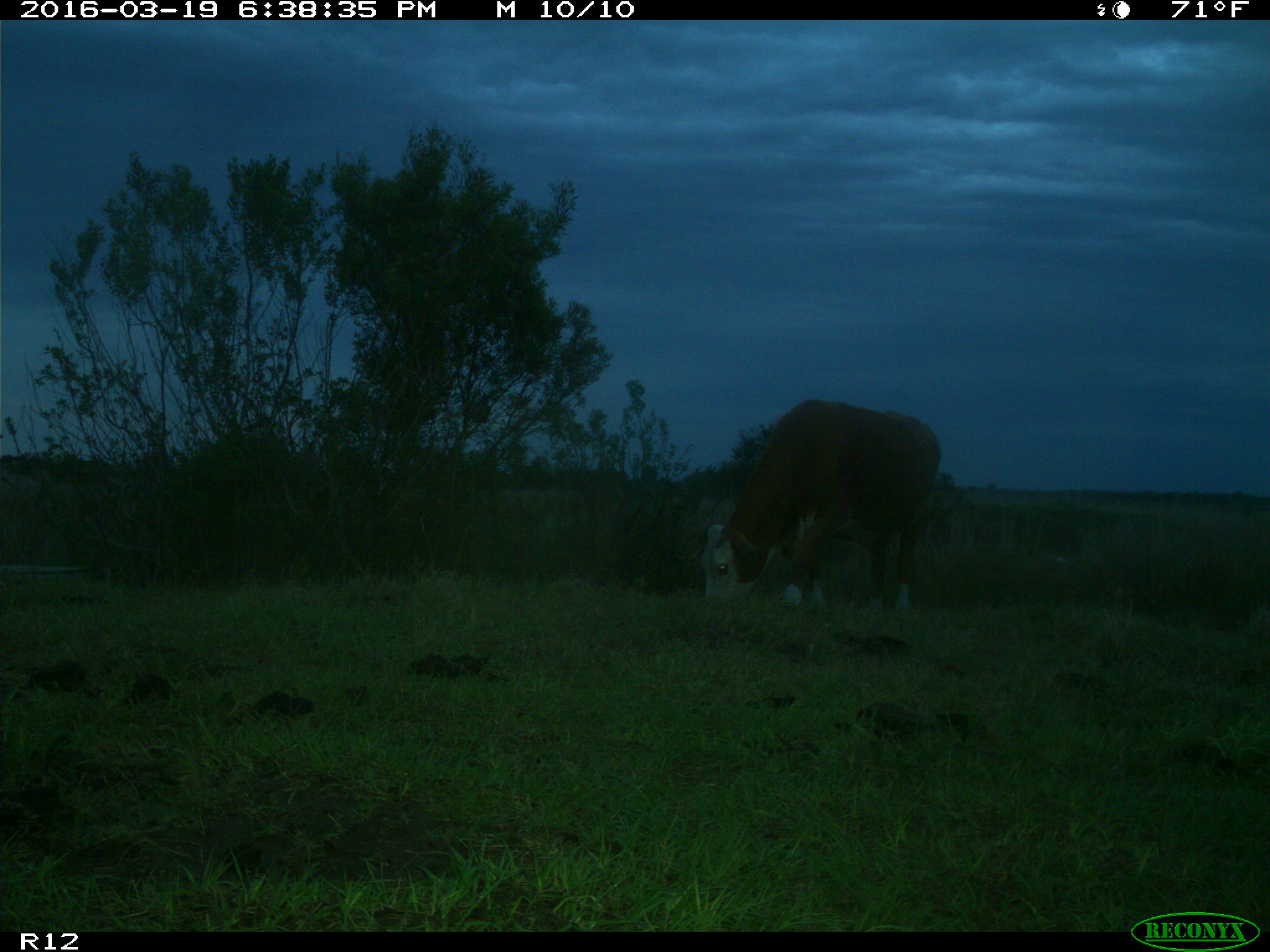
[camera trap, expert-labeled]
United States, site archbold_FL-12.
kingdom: Animalia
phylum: Chordata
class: Mammalia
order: Artiodactyla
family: Bovidae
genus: Bos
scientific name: Bos taurus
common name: domestic cow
Bos taurus (domestic cow).